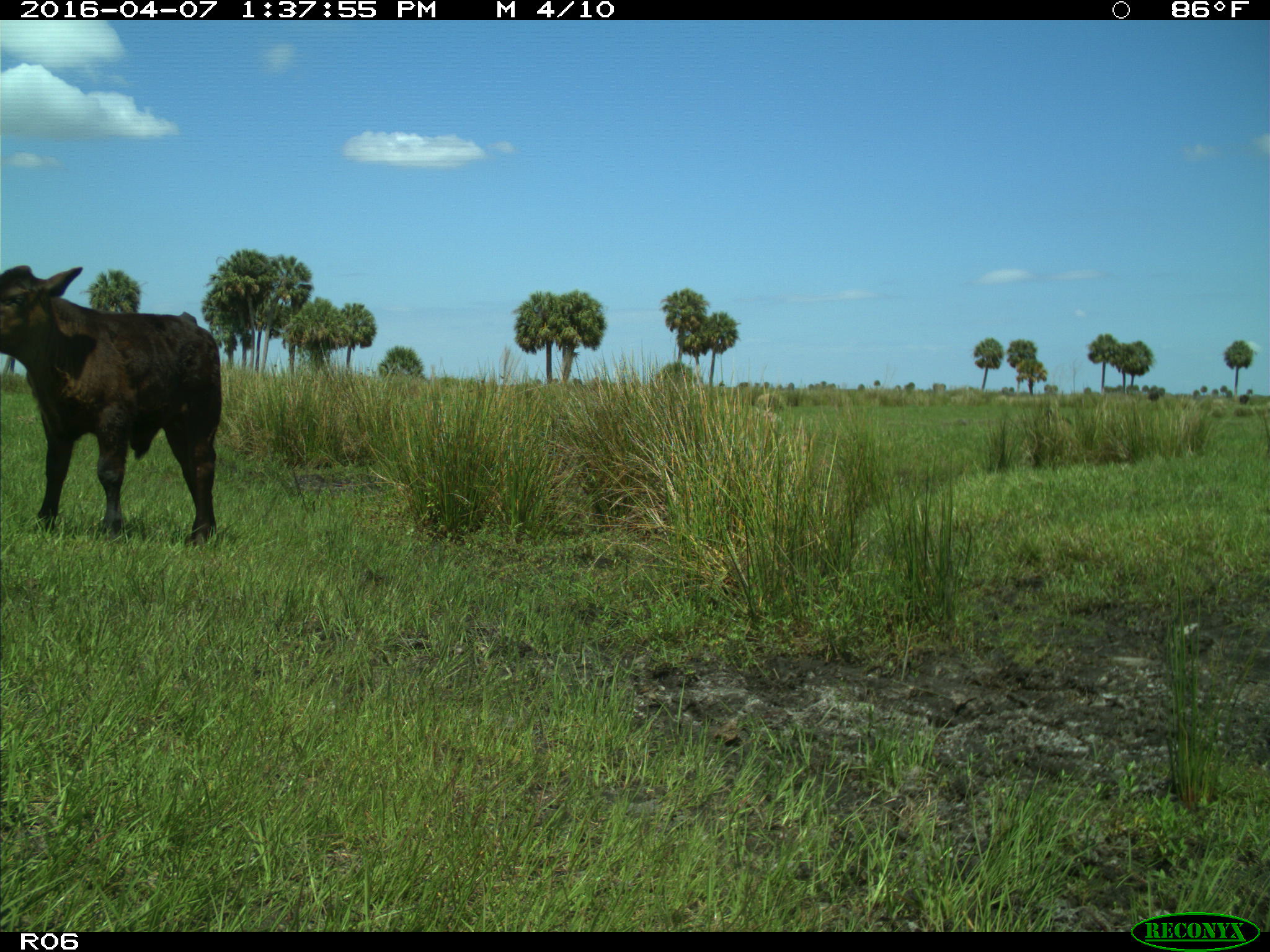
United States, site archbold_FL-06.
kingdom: Animalia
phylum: Chordata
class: Mammalia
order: Artiodactyla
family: Bovidae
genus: Bos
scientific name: Bos taurus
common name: domestic cow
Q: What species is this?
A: Bos taurus (domestic cow).